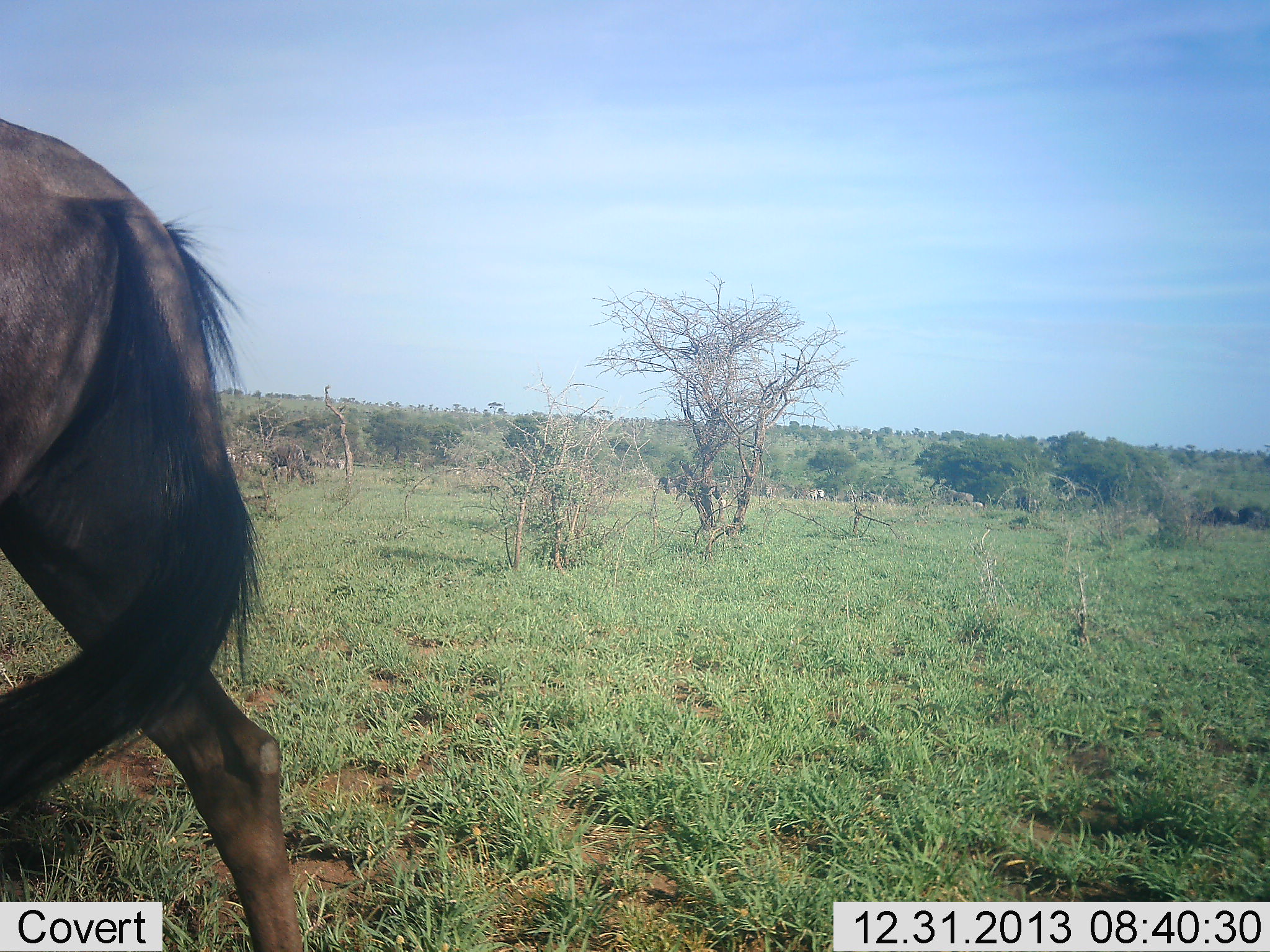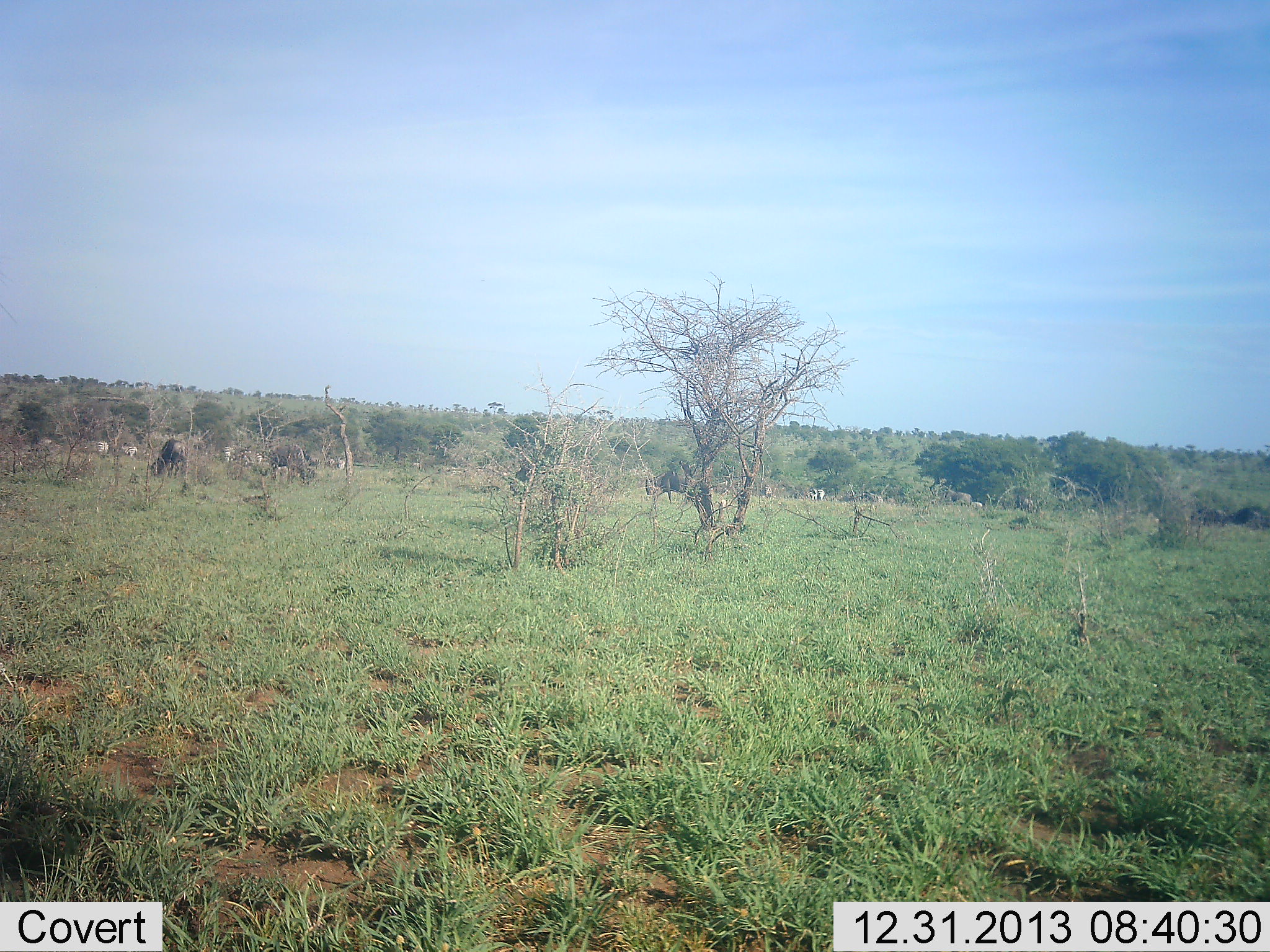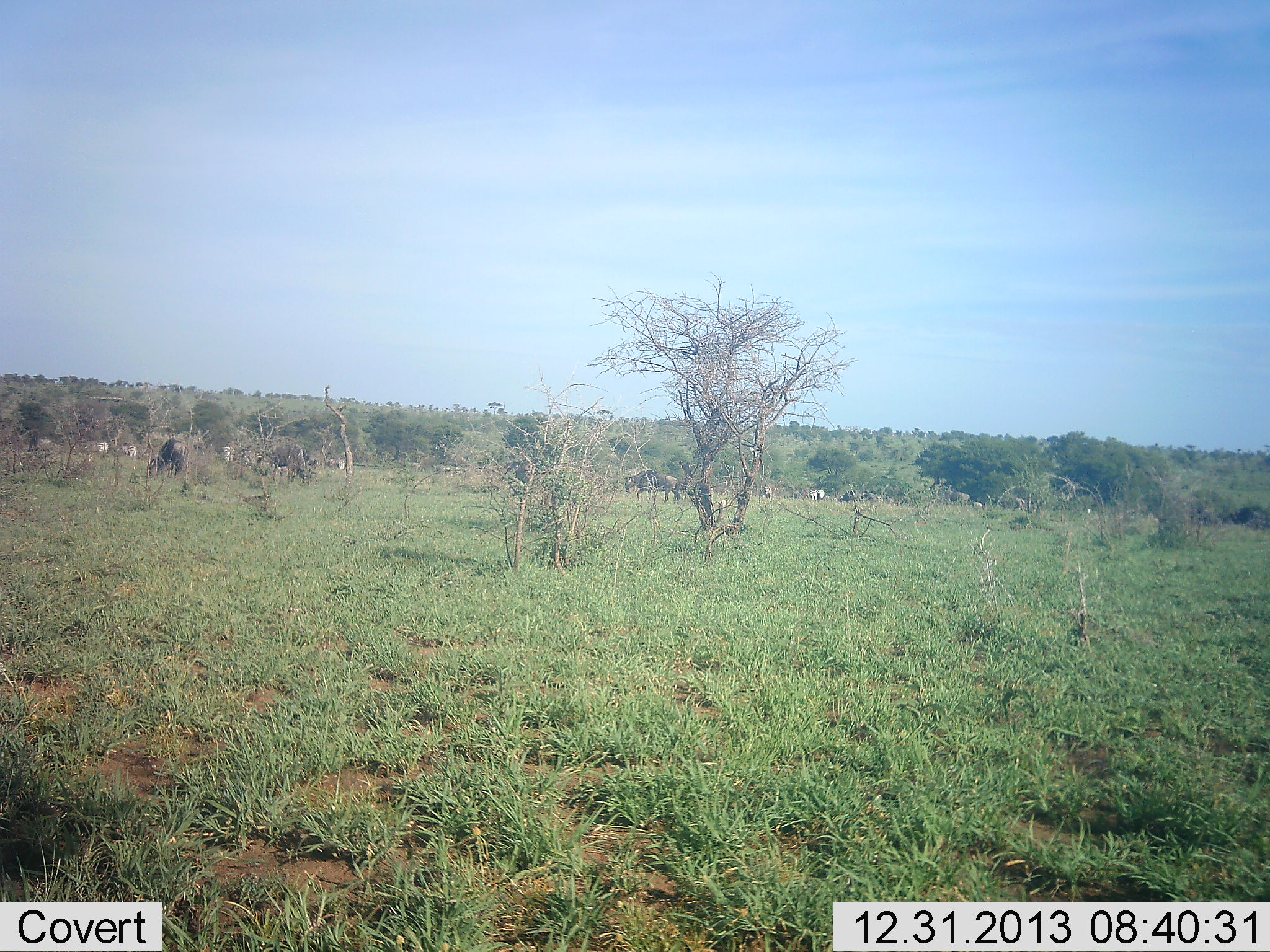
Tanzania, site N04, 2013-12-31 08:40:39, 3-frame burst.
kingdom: Animalia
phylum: Chordata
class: Mammalia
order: Artiodactyla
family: Bovidae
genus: Connochaetes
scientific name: Connochaetes taurinus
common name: blue wildebeest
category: wildebeest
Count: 11-50.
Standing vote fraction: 20%.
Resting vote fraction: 10%.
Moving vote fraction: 90%.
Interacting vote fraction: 0%.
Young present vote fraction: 0%.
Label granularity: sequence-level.